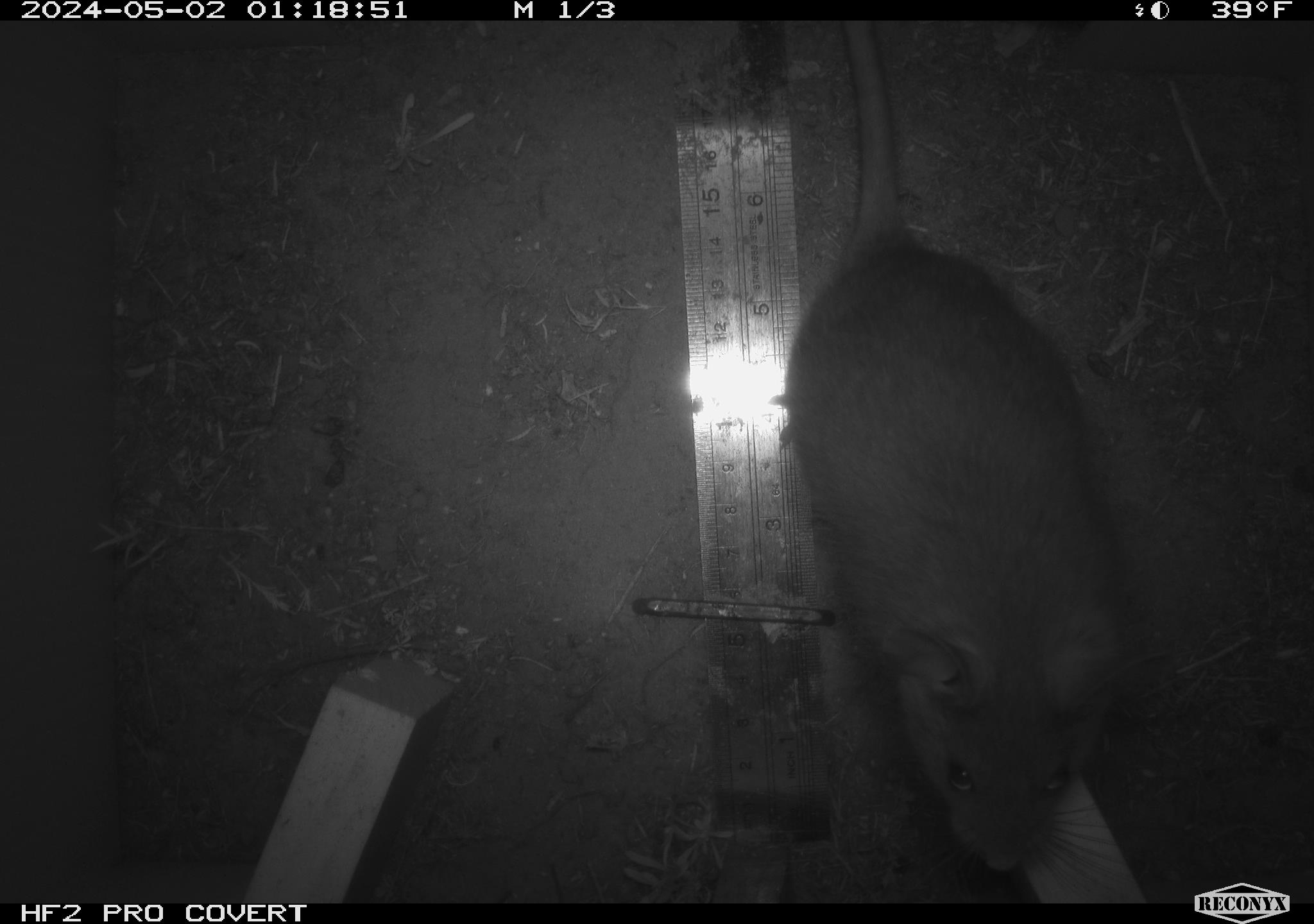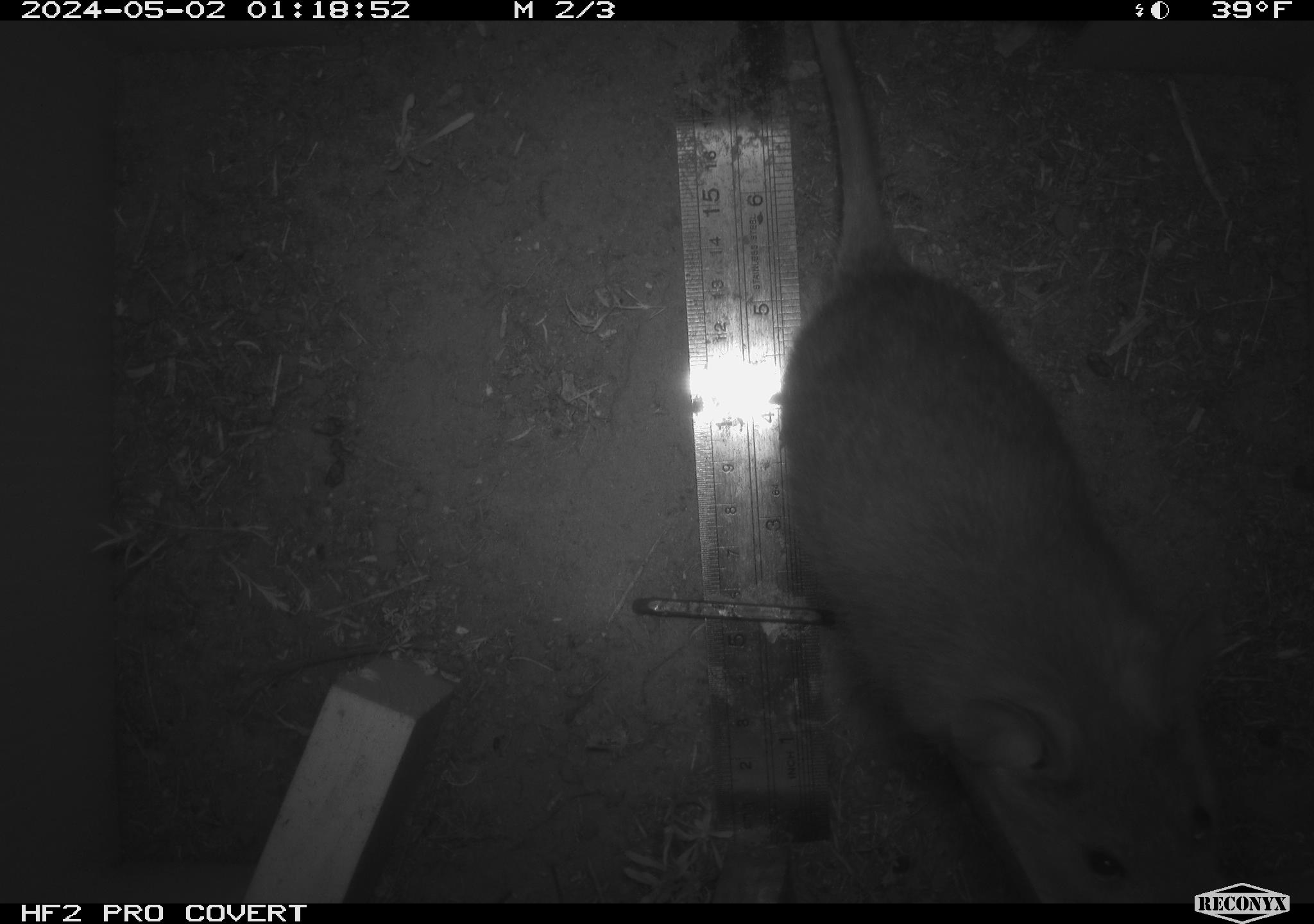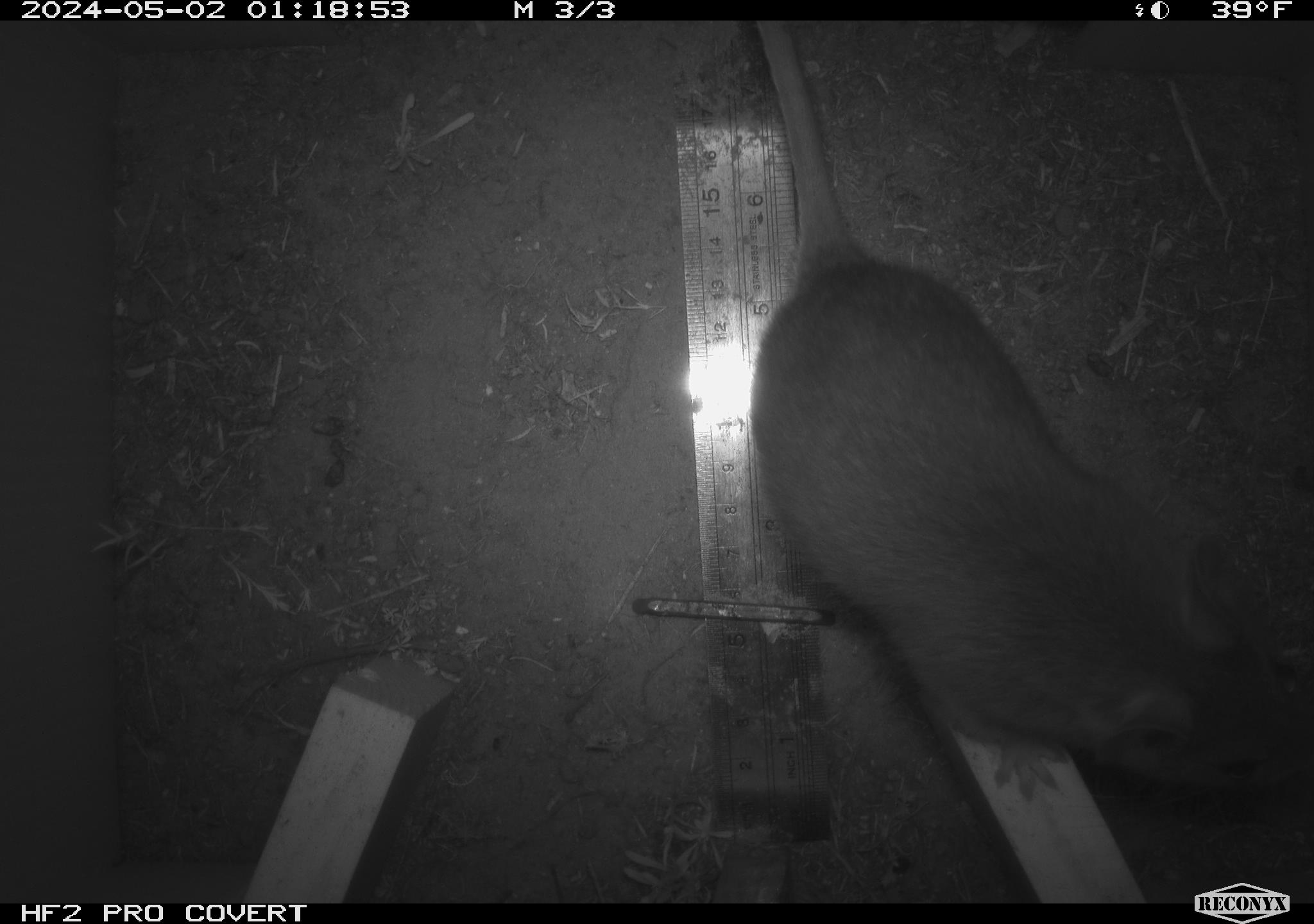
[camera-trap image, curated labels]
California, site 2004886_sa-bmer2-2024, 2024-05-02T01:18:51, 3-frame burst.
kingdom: Animalia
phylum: Chordata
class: Mammalia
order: Rodentia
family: Cricetidae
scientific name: Cricetidae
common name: hamsters, voles, lemmings, and allies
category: cricetidae family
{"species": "cricetidae family (hamsters, voles, lemmings, and allies) (Cricetidae)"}